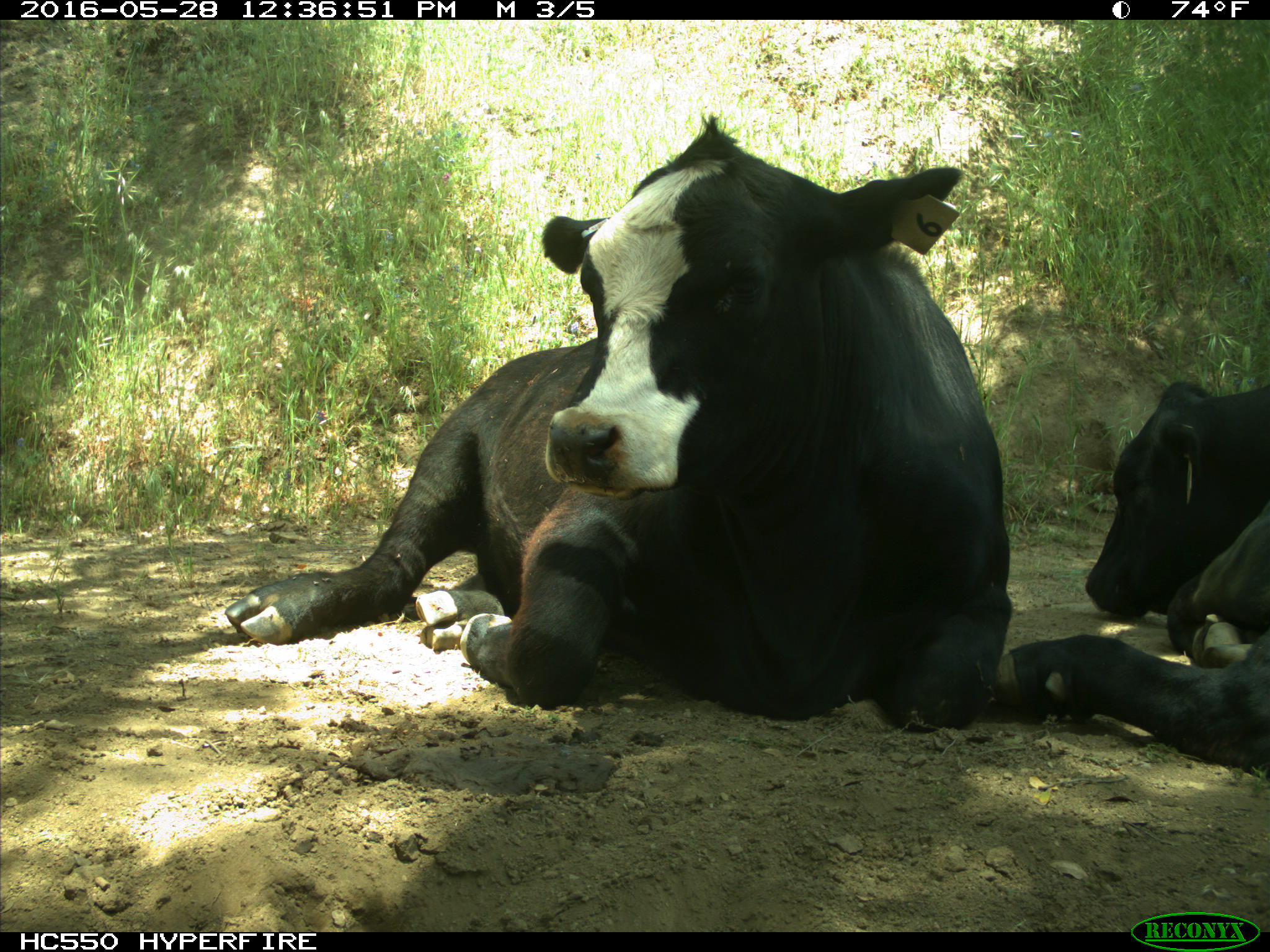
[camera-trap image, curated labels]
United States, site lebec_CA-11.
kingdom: Animalia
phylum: Chordata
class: Mammalia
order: Artiodactyla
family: Bovidae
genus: Bos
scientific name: Bos taurus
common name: domestic cow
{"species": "Bos taurus (domestic cow)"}